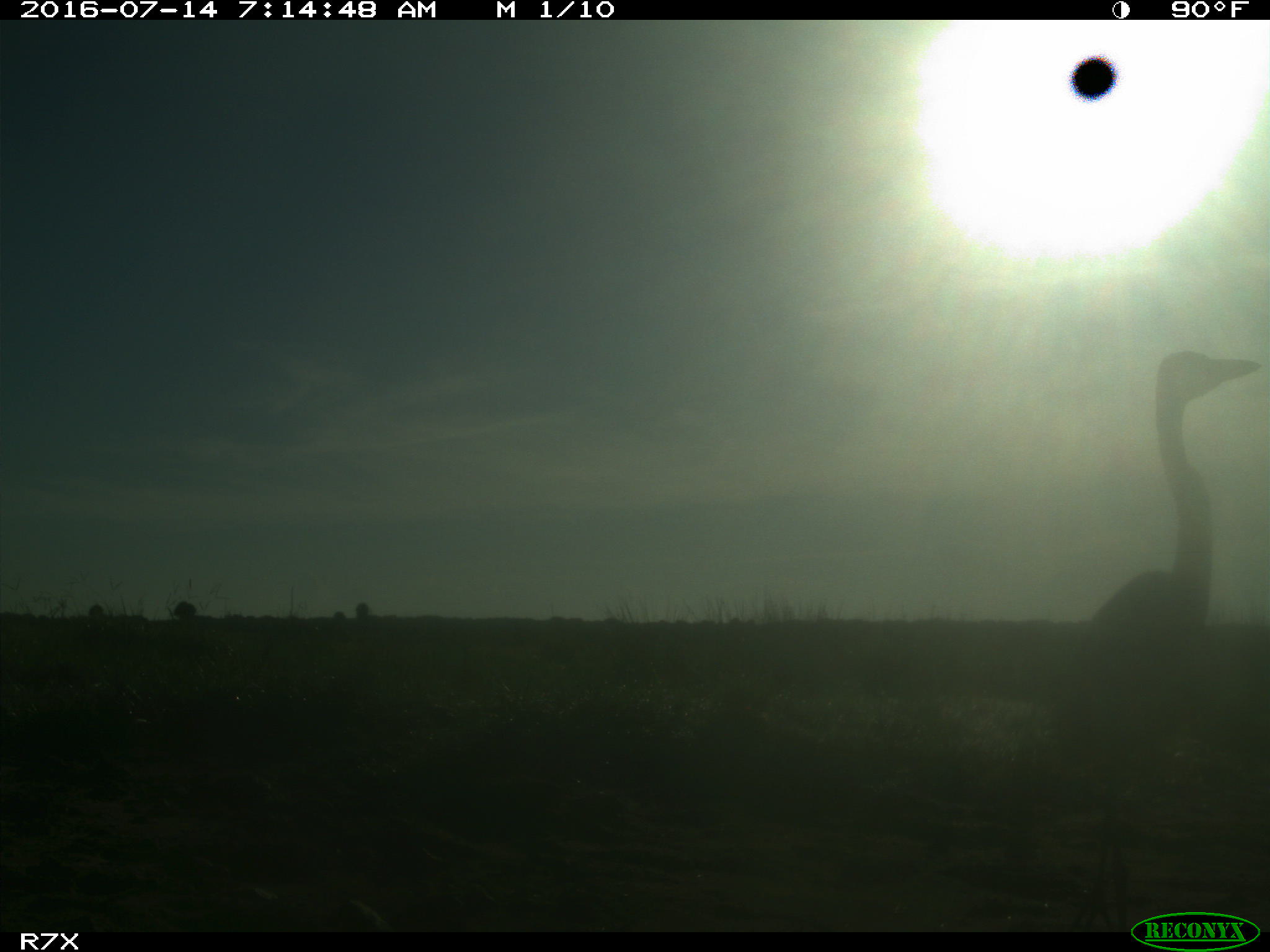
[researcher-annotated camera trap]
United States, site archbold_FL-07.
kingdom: Animalia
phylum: Chordata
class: Aves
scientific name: Aves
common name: birds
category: unidentified bird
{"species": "unidentified bird (birds) (Aves)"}